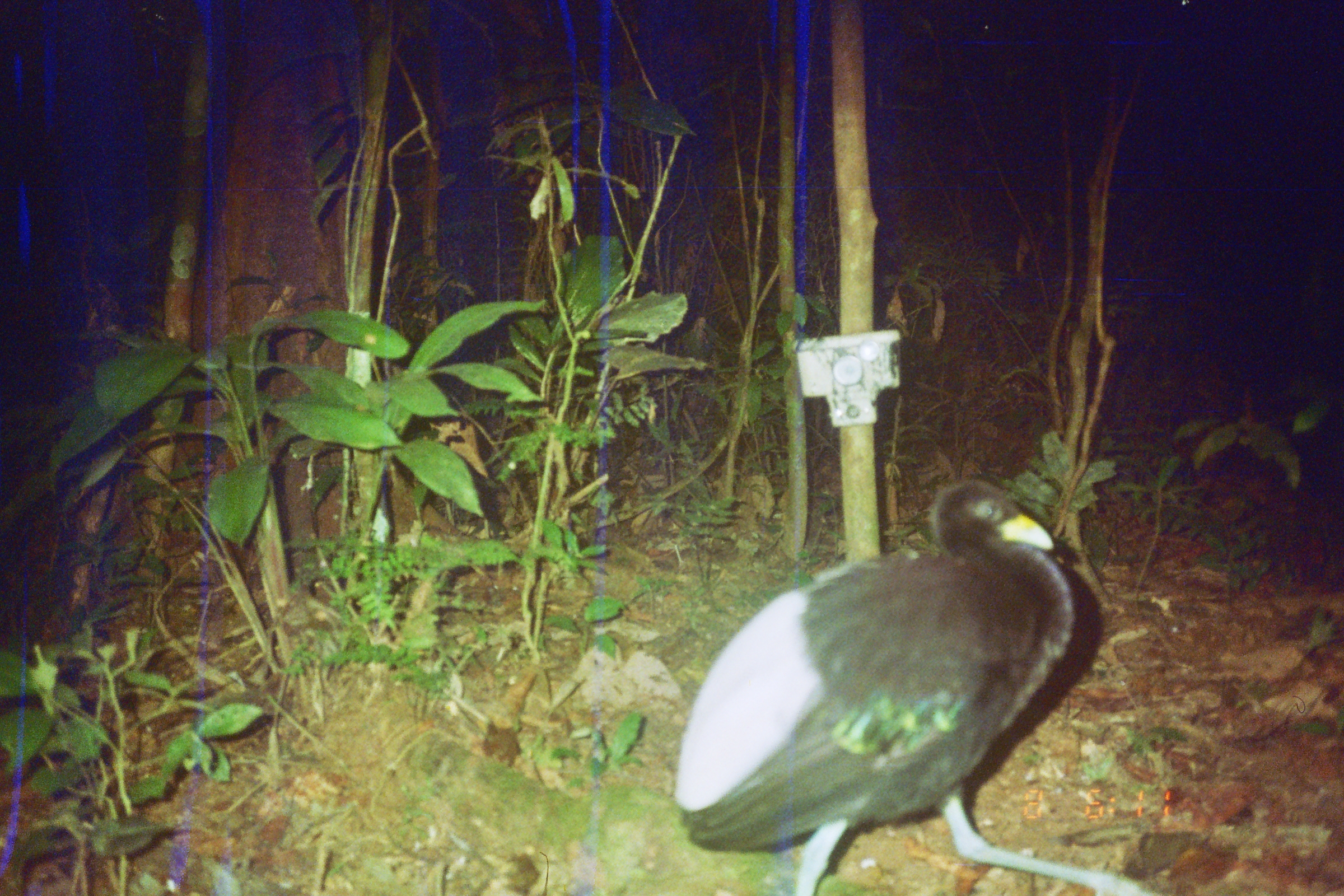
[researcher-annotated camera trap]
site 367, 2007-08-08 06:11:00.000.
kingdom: Animalia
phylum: Chordata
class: Aves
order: Gruiformes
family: Psophiidae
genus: Psophia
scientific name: Psophia leucoptera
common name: pale-winged trumpeter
Psophia leucoptera (pale-winged trumpeter).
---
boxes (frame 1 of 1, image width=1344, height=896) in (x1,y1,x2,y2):
psophia leucoptera: (669,476,1151,893)